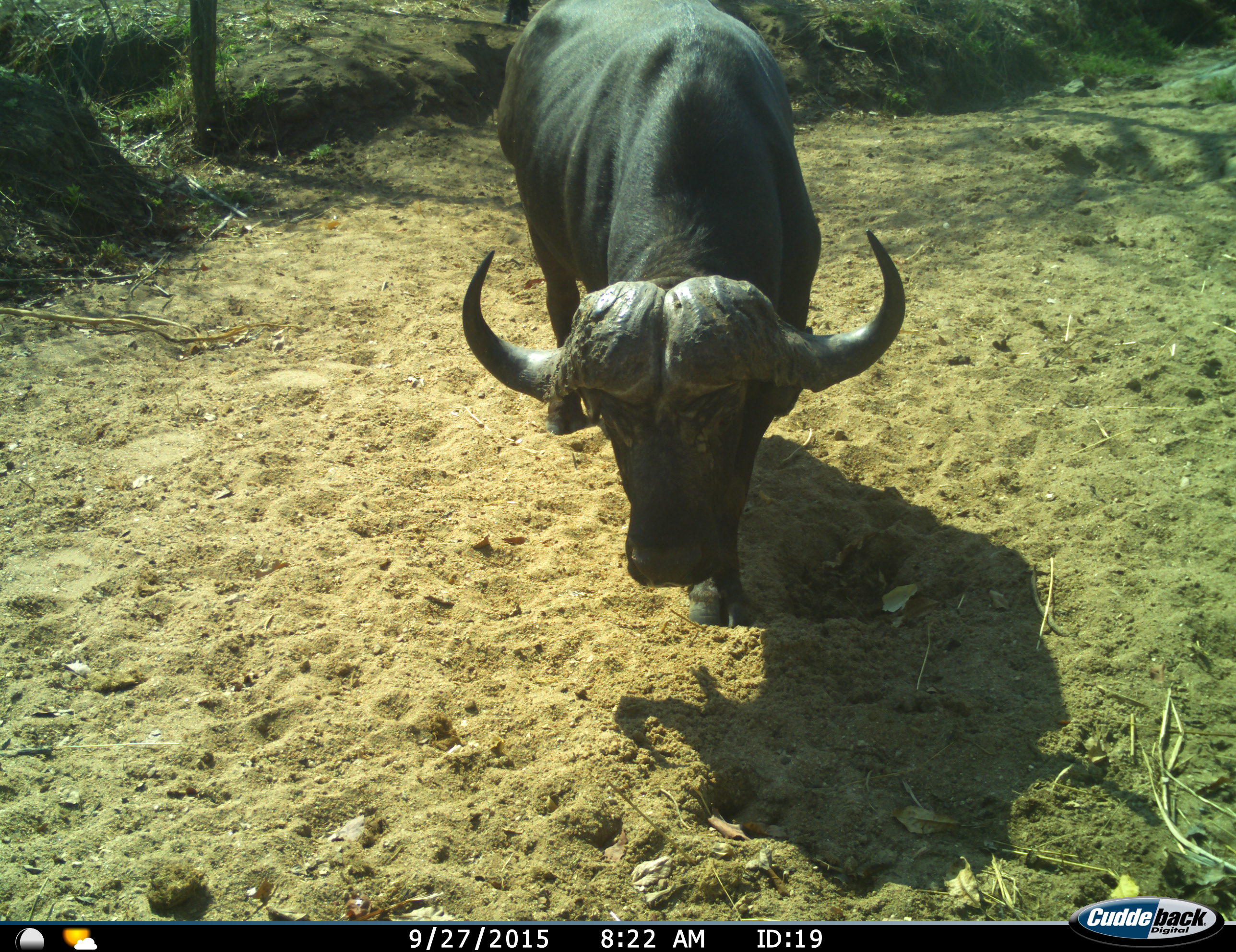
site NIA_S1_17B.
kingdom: Animalia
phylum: Chordata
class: Mammalia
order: Artiodactyla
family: Bovidae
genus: Syncerus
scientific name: Syncerus caffer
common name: african buffalo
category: buffalo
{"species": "buffalo (african buffalo) (Syncerus caffer)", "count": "1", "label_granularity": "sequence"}